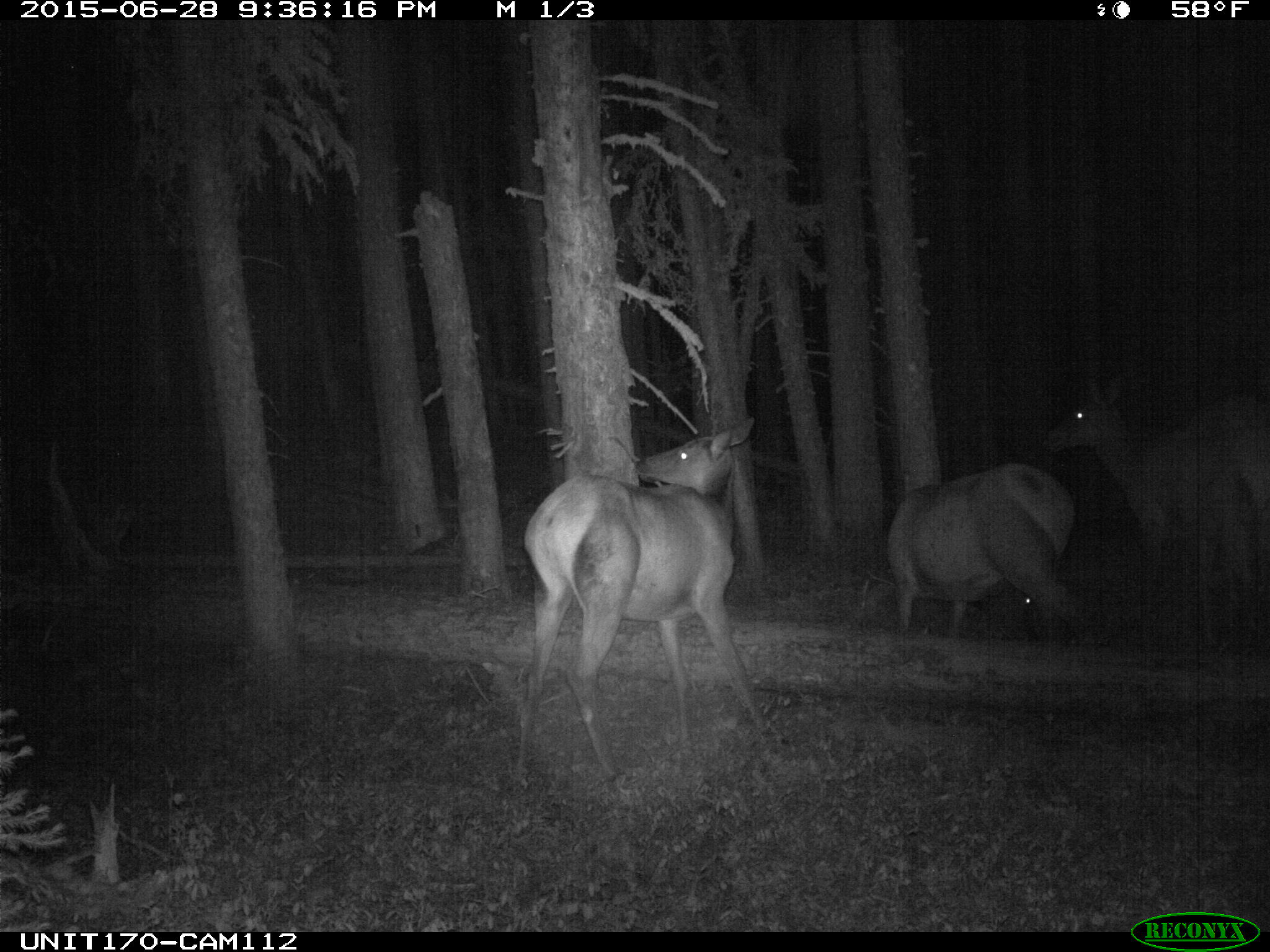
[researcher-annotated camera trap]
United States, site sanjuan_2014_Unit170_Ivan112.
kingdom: Animalia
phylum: Chordata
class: Mammalia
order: Artiodactyla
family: Cervidae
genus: Cervus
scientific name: Cervus elaphus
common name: red deer